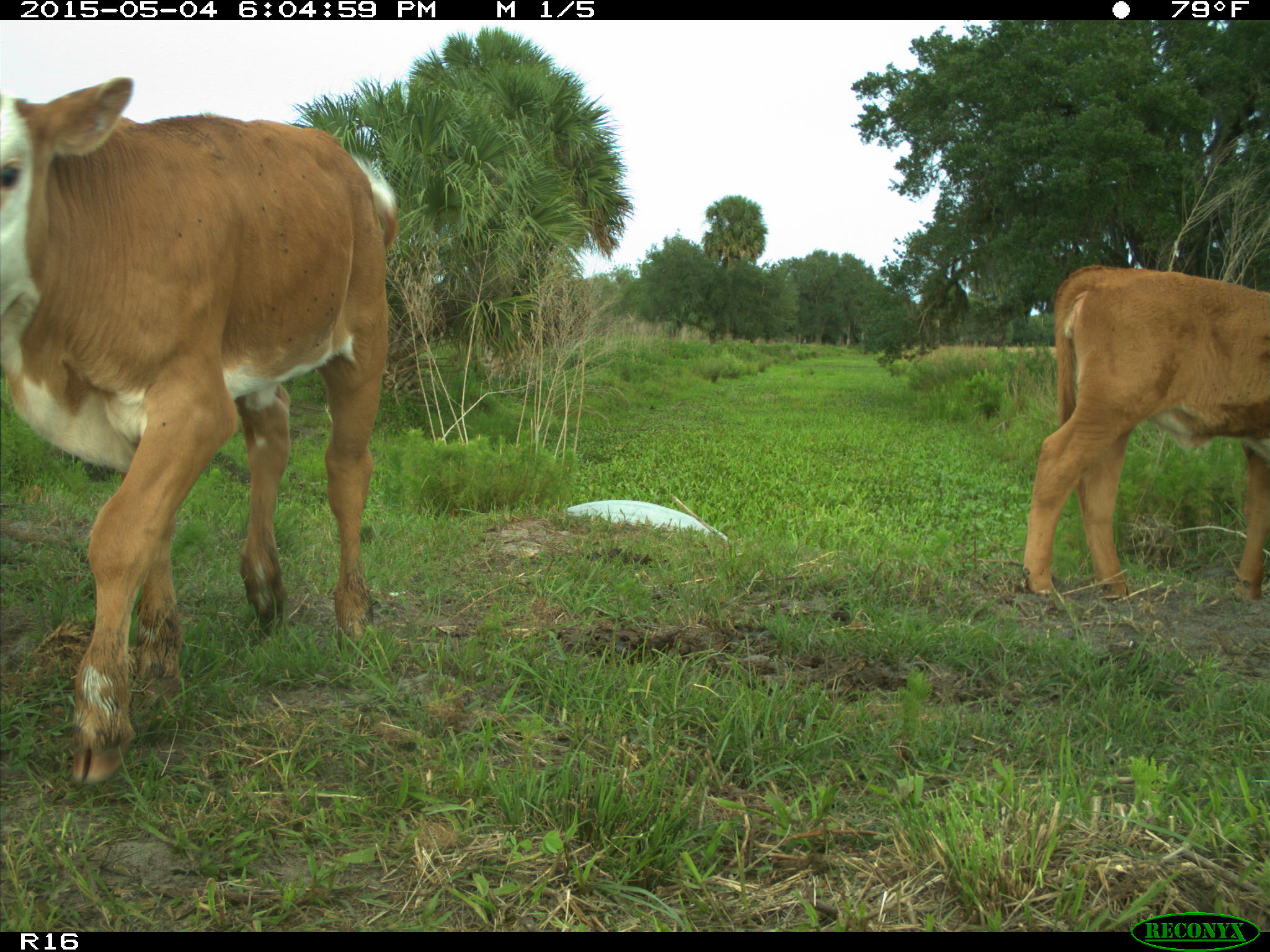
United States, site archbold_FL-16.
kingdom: Animalia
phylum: Chordata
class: Mammalia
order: Artiodactyla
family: Bovidae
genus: Bos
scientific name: Bos taurus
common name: domestic cow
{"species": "Bos taurus (domestic cow)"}